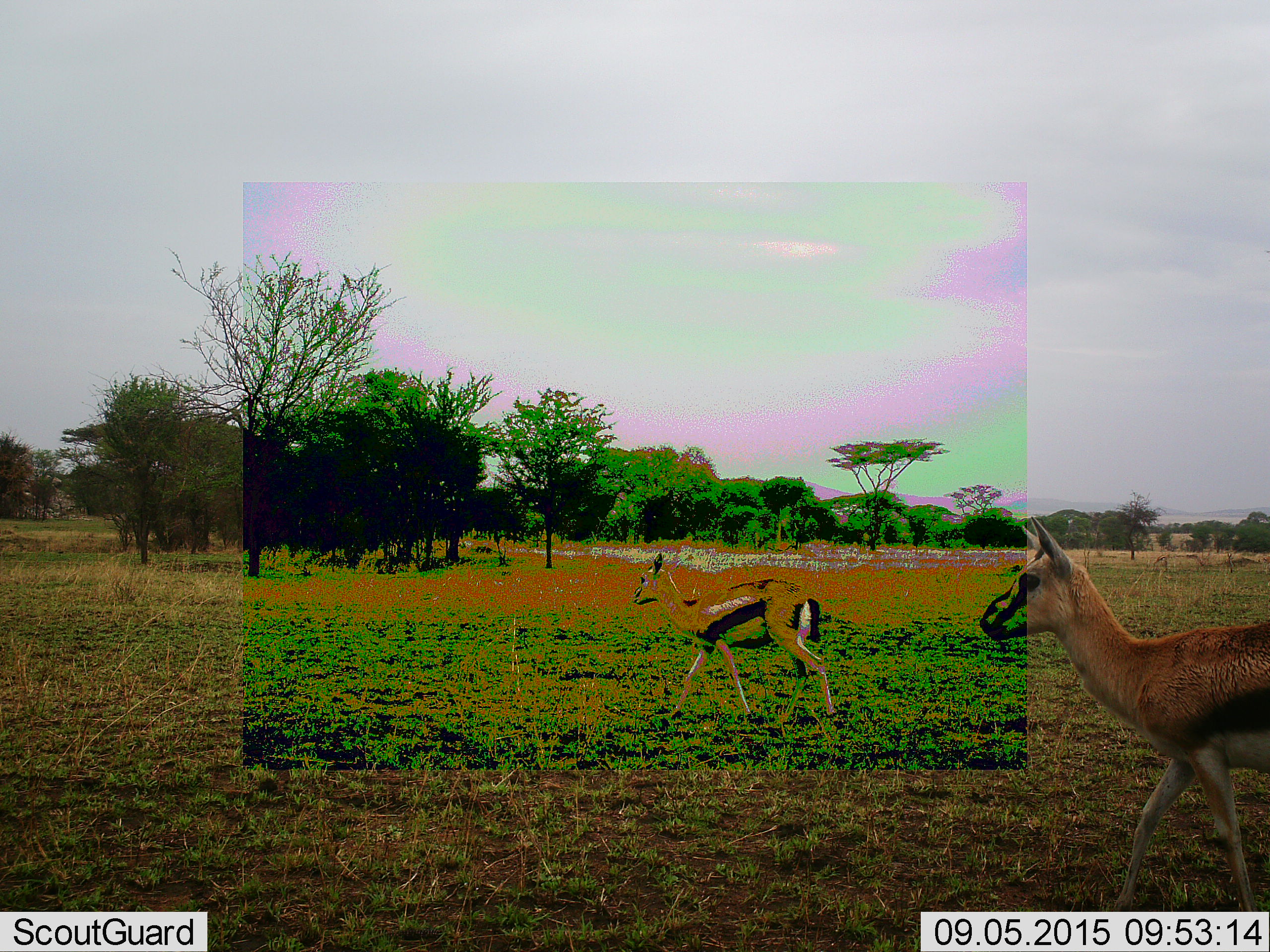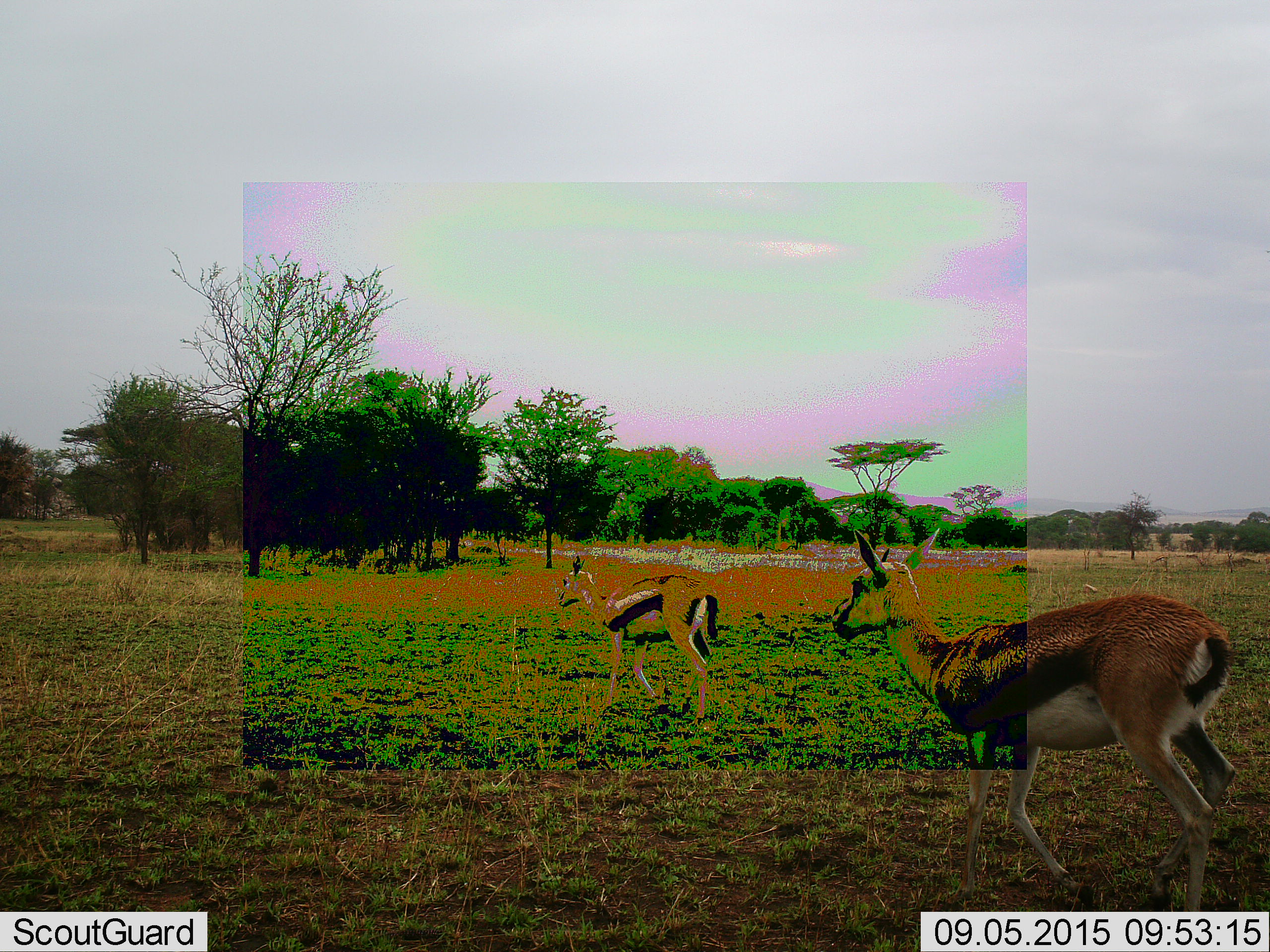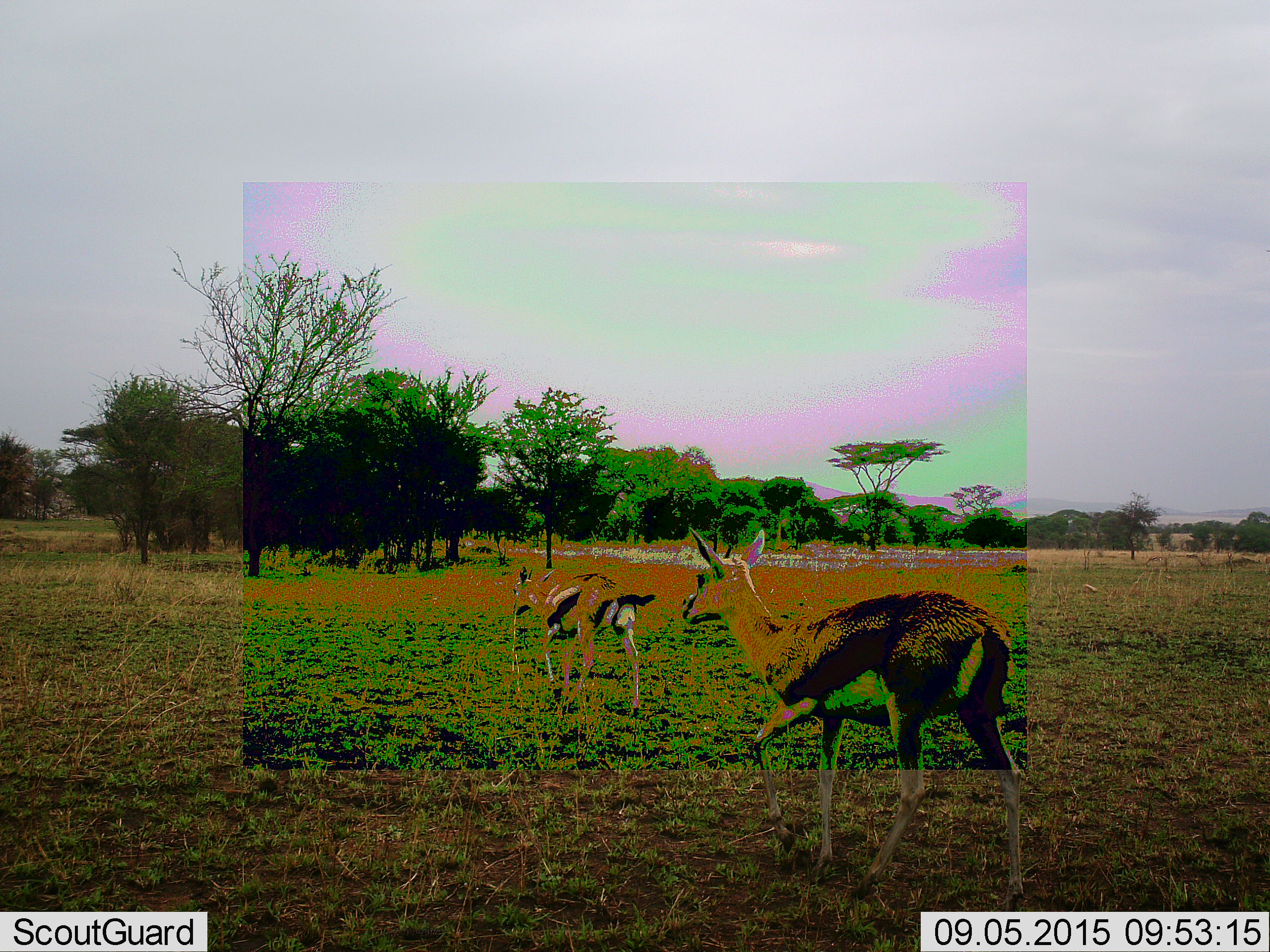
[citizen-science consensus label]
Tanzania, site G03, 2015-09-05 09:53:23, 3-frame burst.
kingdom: Animalia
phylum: Chordata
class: Mammalia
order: Artiodactyla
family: Bovidae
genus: Eudorcas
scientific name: Eudorcas thomsonii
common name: thomson's gazelle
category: gazellethomsons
Gazellethomsons (thomson's gazelle) (Eudorcas thomsonii), count 2. Behavior (volunteer vote fractions): standing 6%, resting 0%, moving 94%, interacting 0%. Young present (vote fraction): 6%. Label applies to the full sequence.